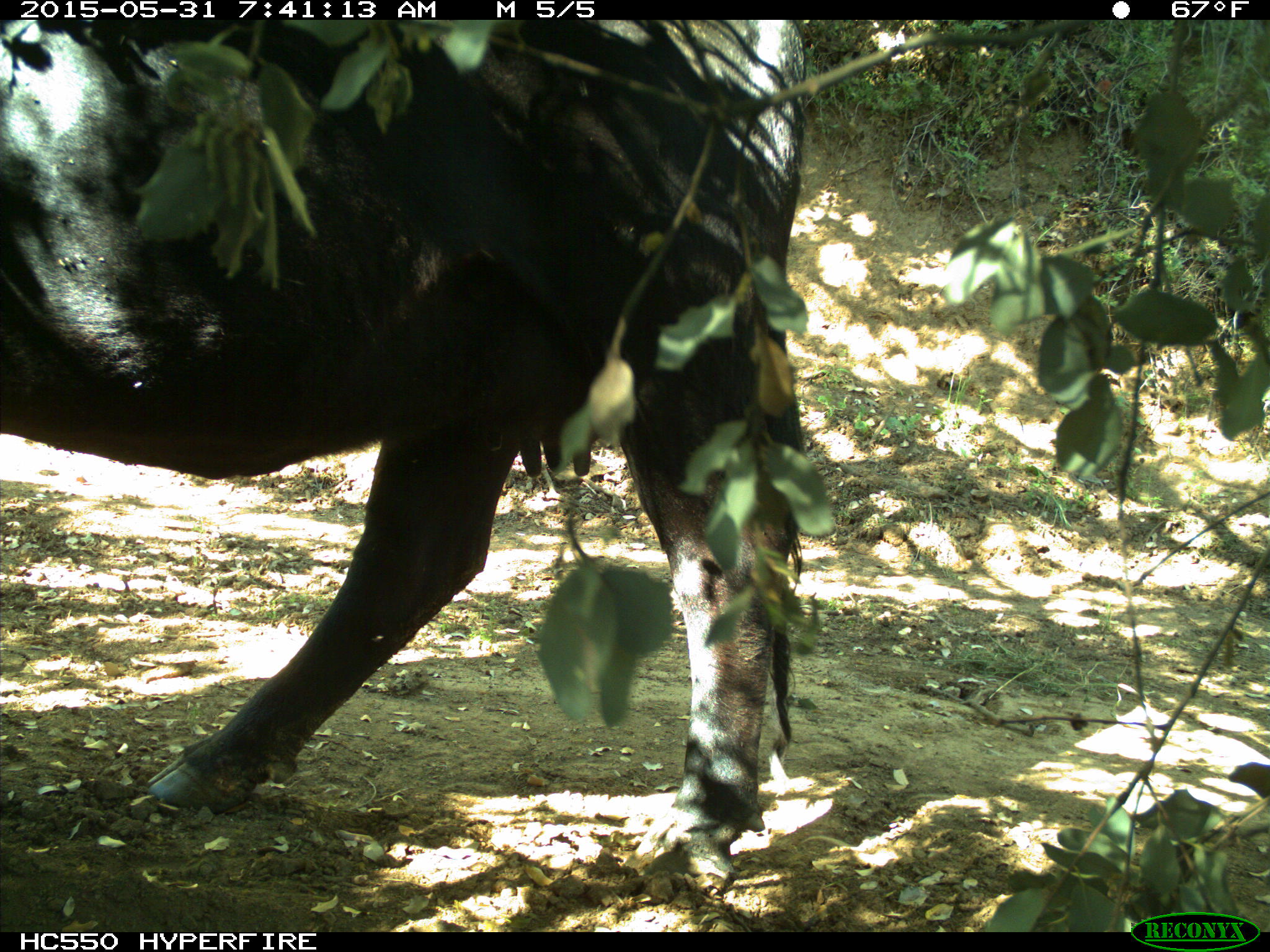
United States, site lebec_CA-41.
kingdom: Animalia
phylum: Chordata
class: Mammalia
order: Artiodactyla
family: Bovidae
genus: Bos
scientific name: Bos taurus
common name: domestic cow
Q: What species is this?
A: Bos taurus (domestic cow).